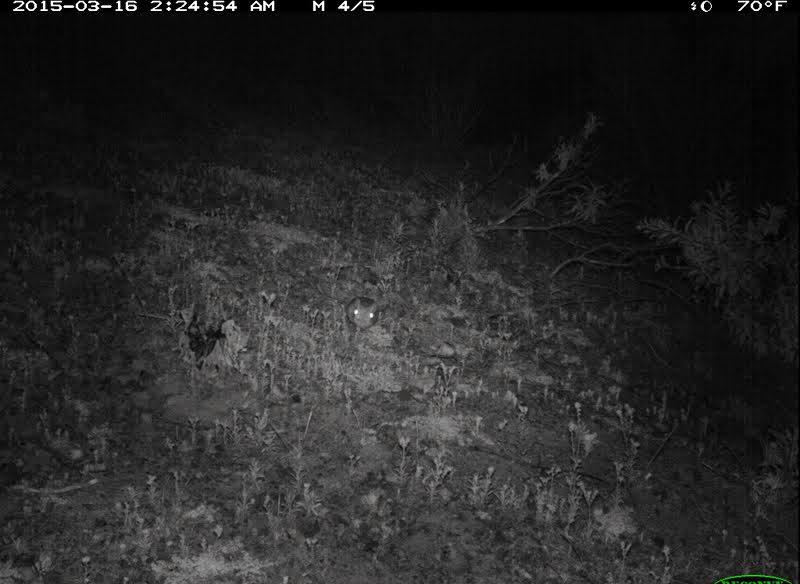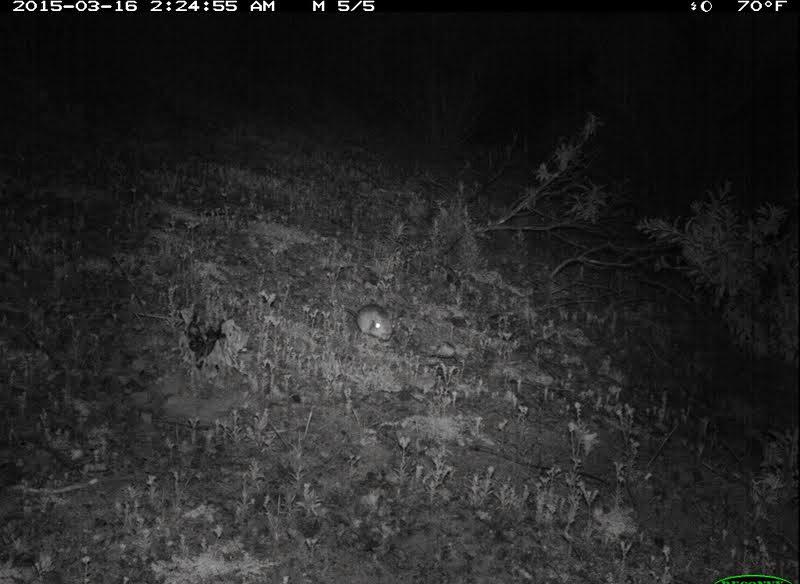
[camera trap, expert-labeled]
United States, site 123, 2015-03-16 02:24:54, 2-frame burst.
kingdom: Animalia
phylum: Chordata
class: Mammalia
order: Rodentia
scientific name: Rodentia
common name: rodent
Rodent (Rodentia).